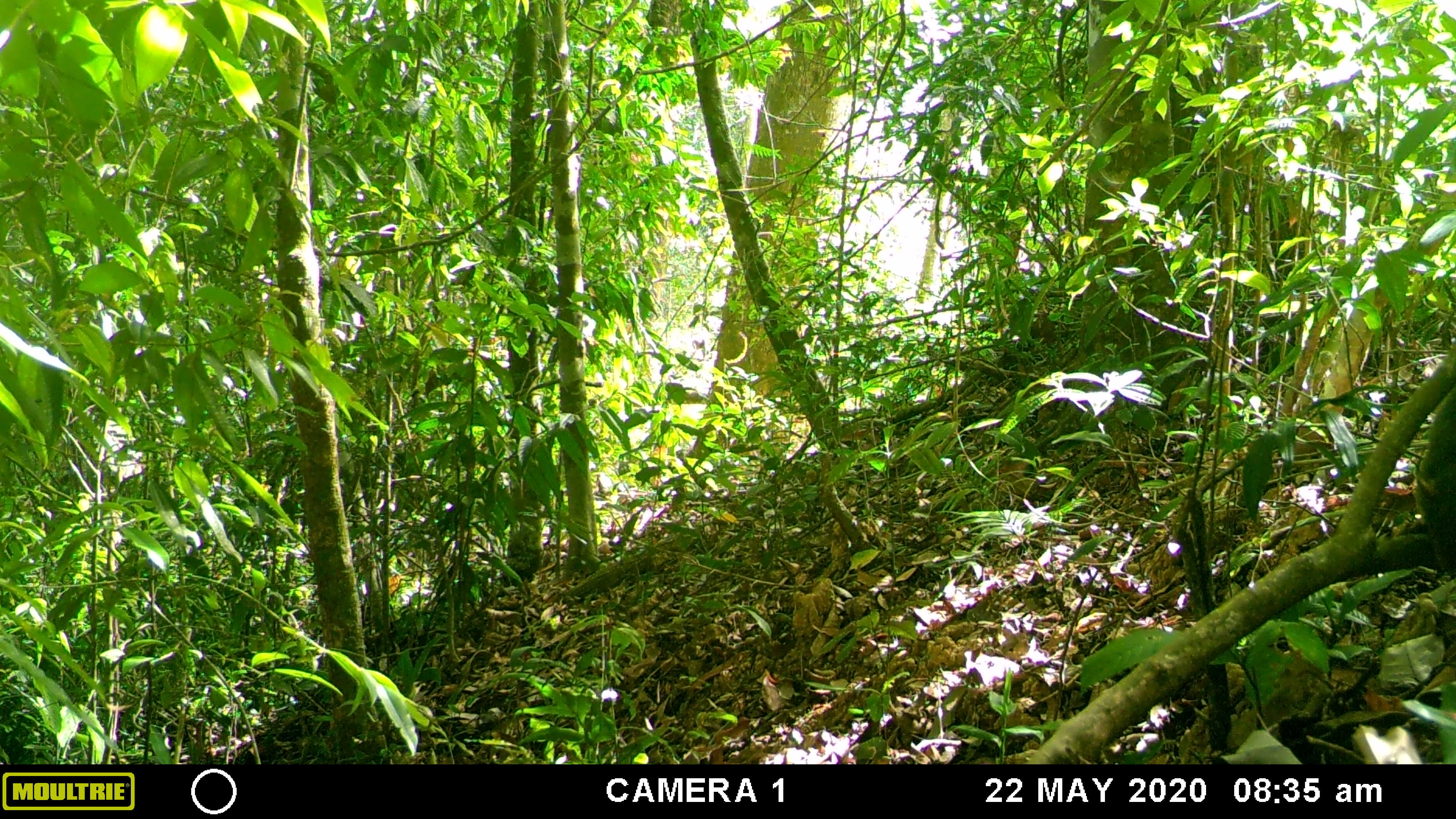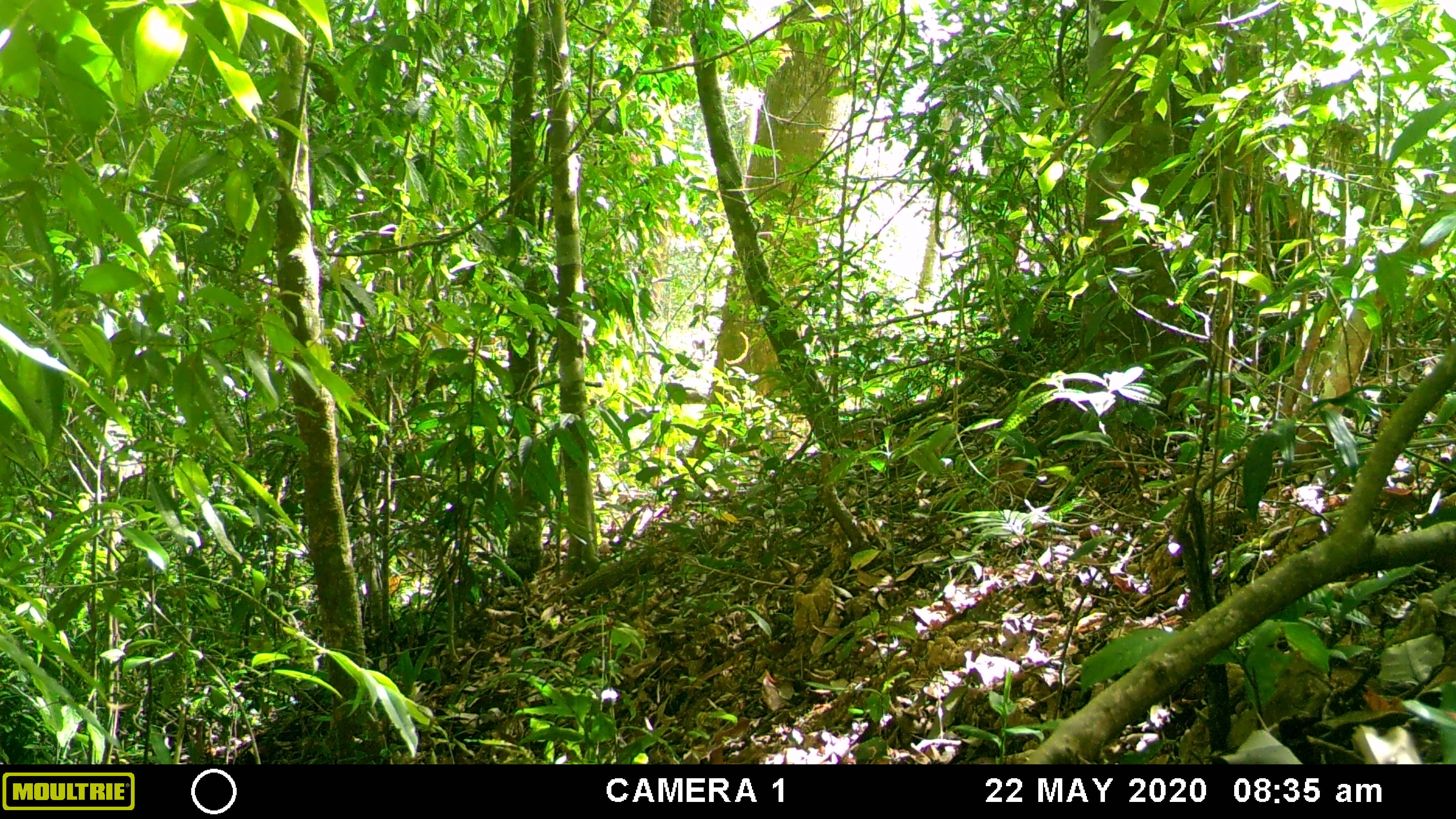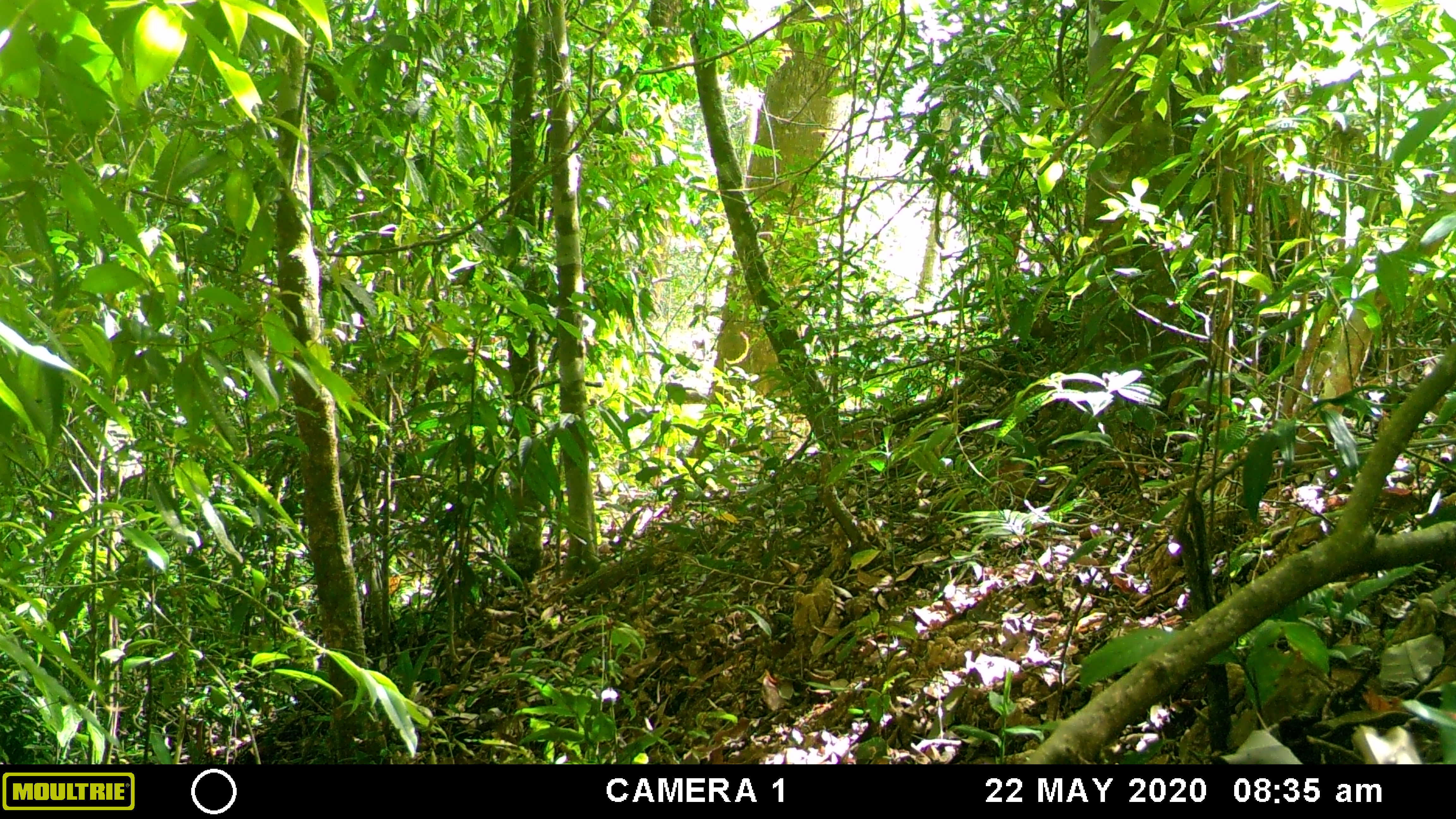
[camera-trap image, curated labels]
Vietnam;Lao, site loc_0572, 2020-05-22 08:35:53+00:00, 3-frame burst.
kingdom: Animalia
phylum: Chordata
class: Mammalia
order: Rodentia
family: Sciuridae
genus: Dremomys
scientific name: Dremomys rufigenis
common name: red-cheeked squirrel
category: red cheeked squirrel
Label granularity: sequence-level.